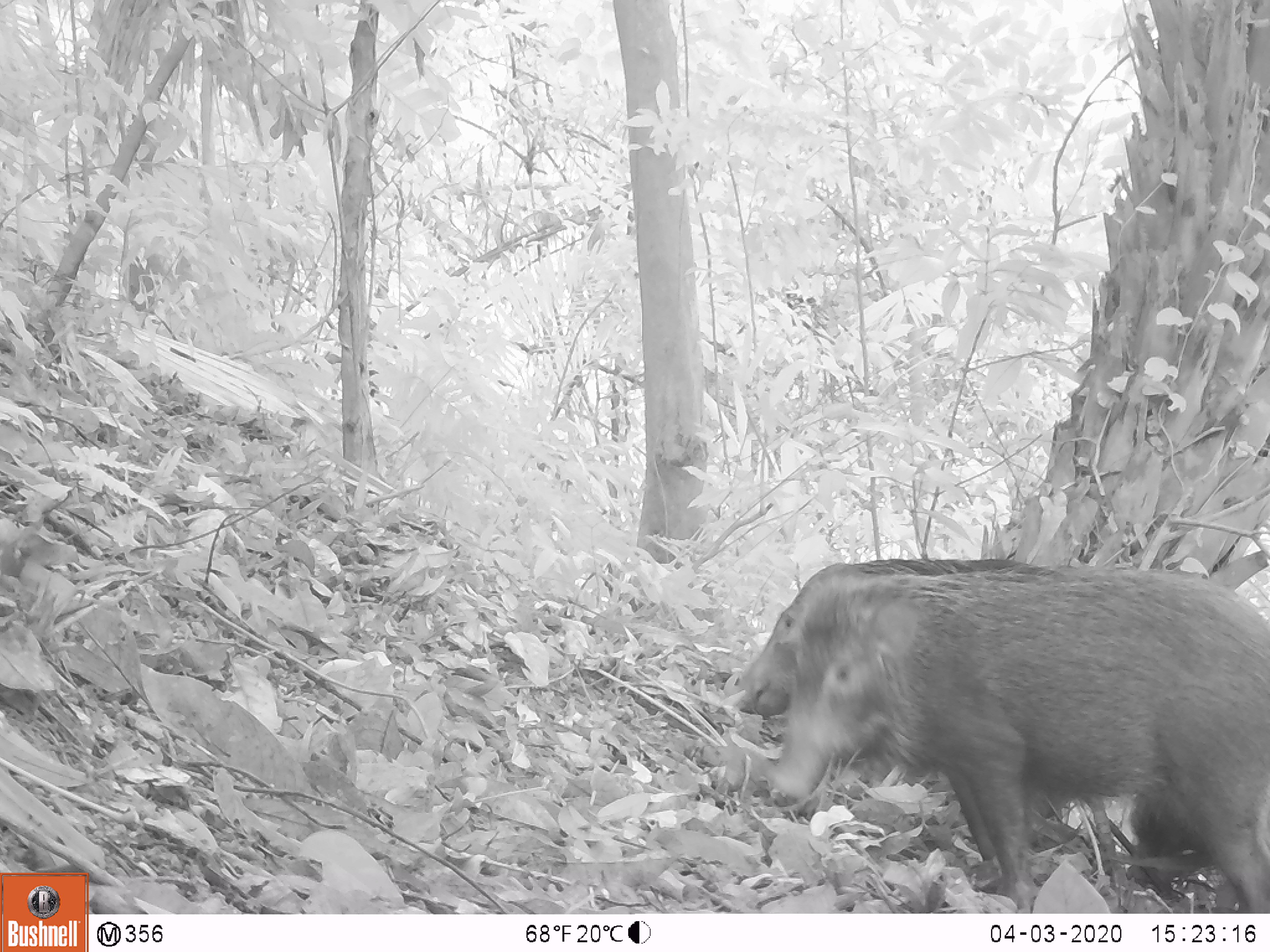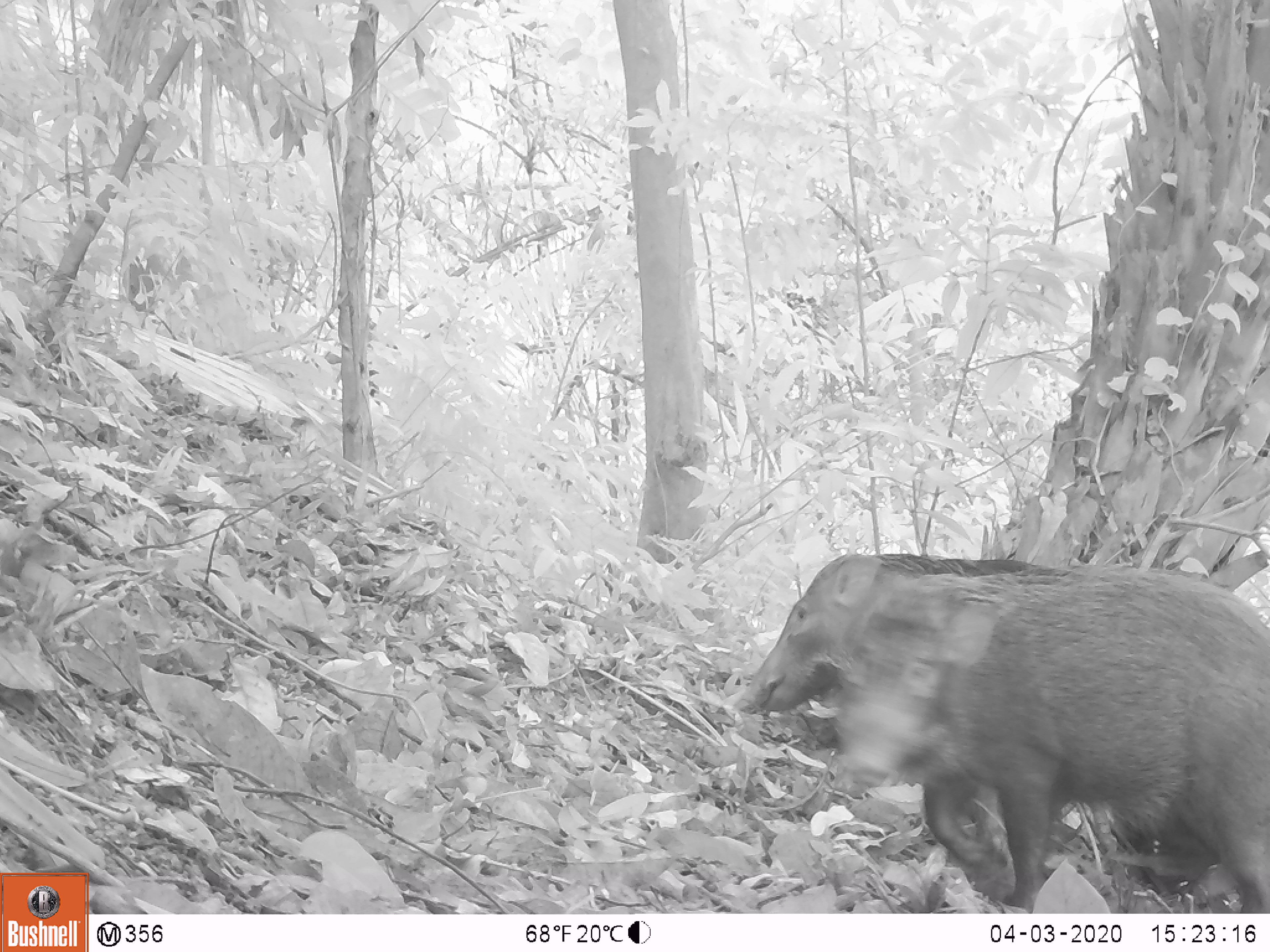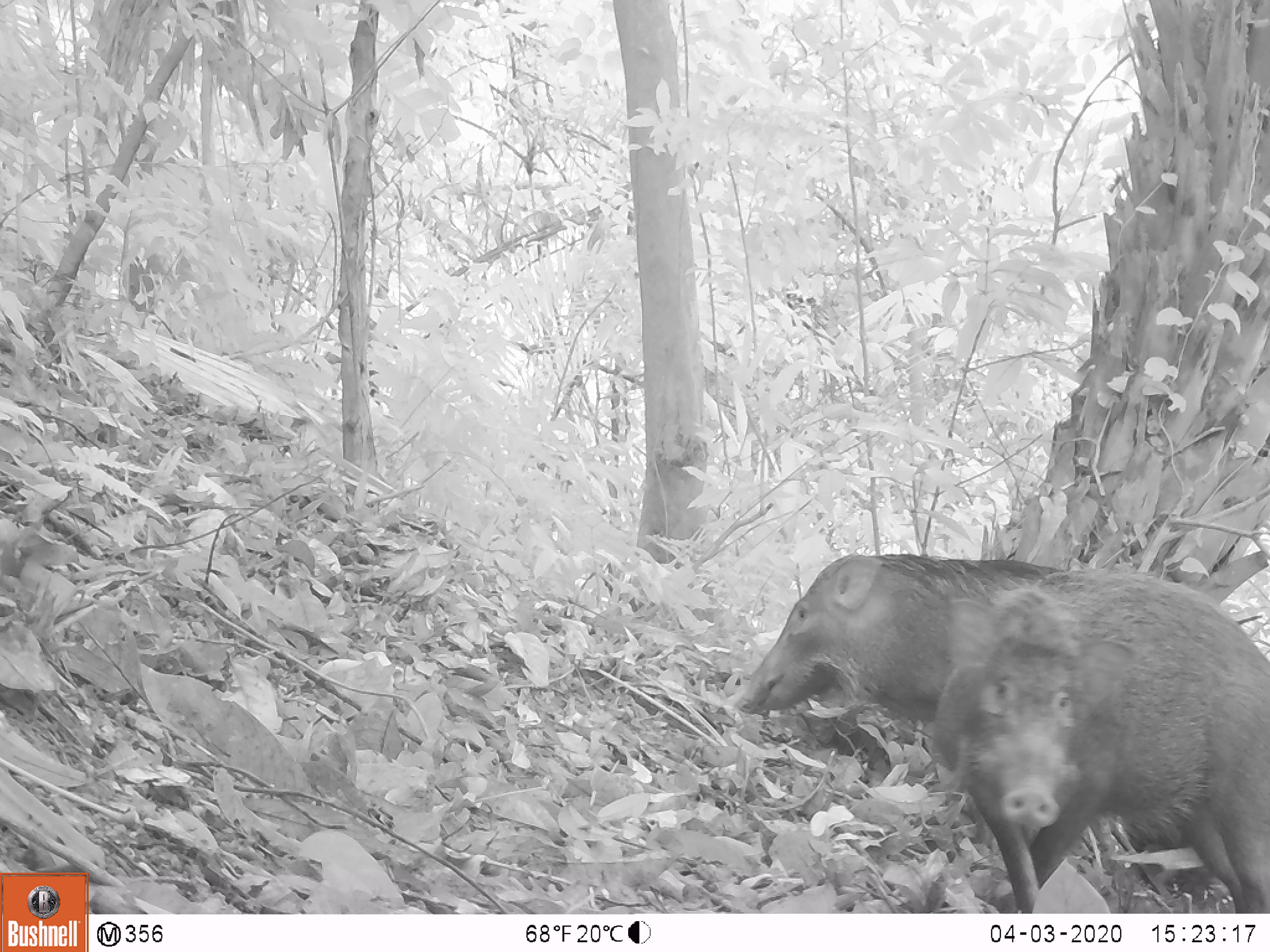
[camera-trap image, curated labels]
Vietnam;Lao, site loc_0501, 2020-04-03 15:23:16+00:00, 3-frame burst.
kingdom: Animalia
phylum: Chordata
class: Mammalia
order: Artiodactyla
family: Suidae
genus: Sus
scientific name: Sus scrofa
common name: eurasian wild pig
Eurasian wild pig (Sus scrofa). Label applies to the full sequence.